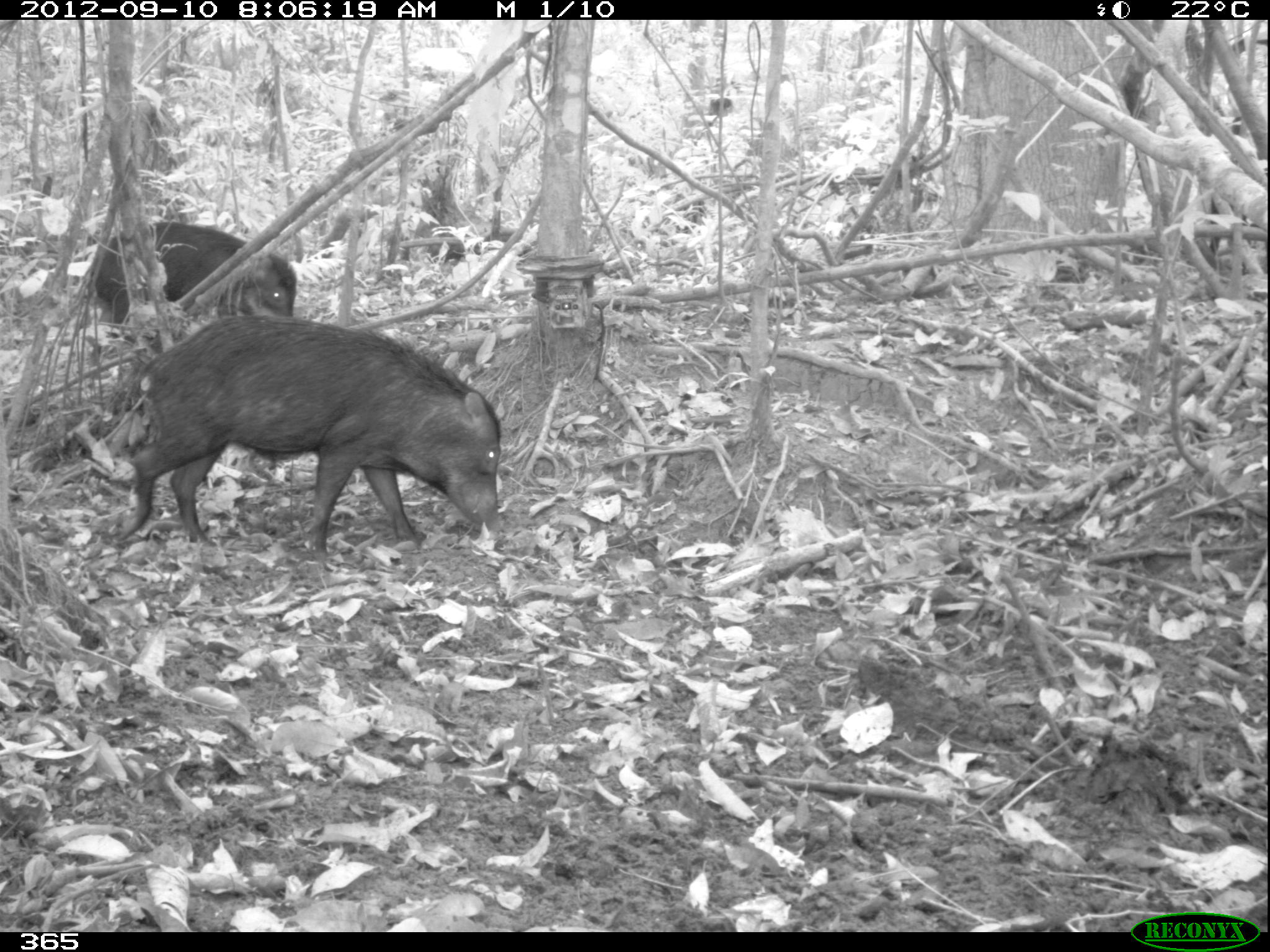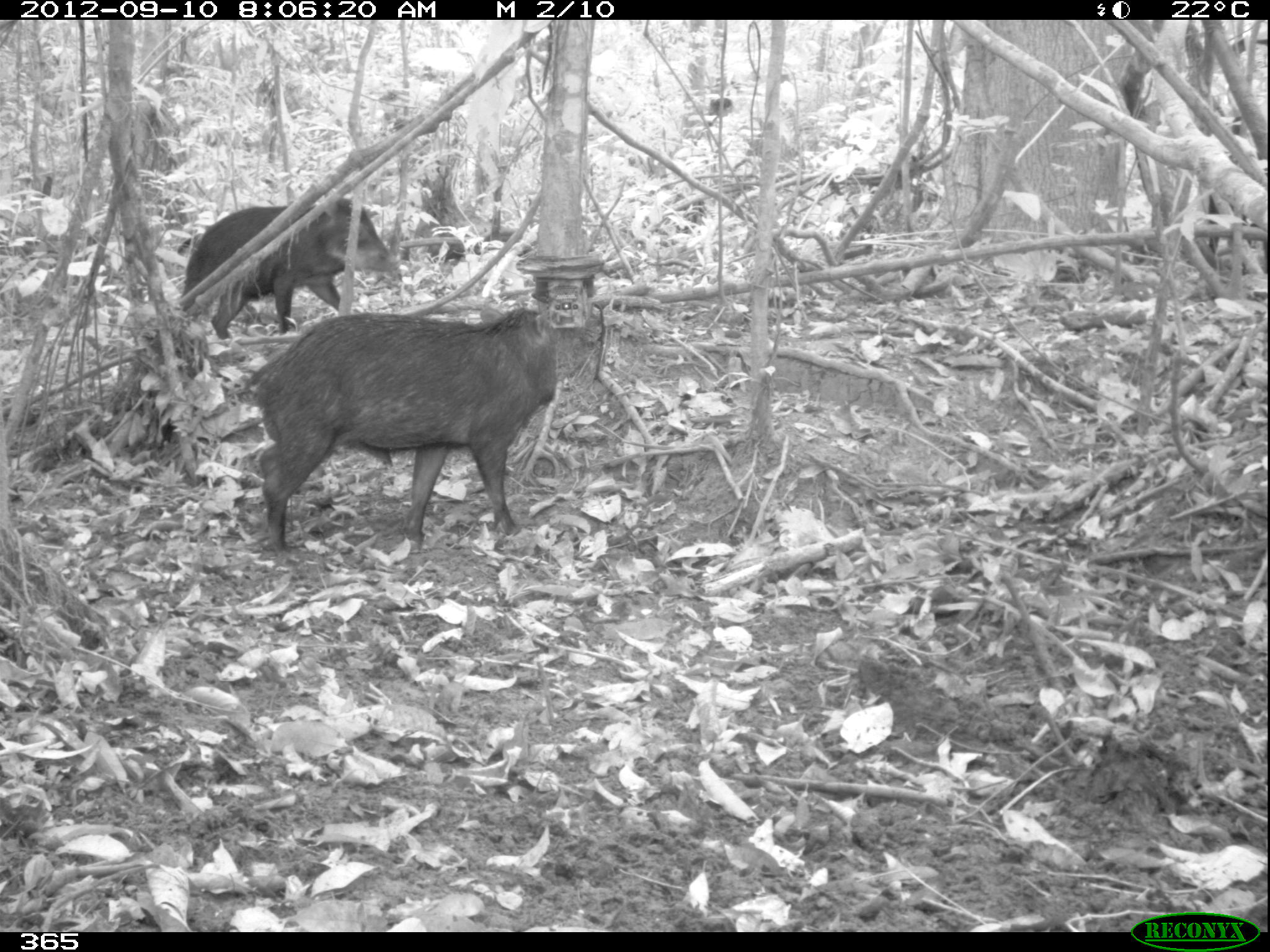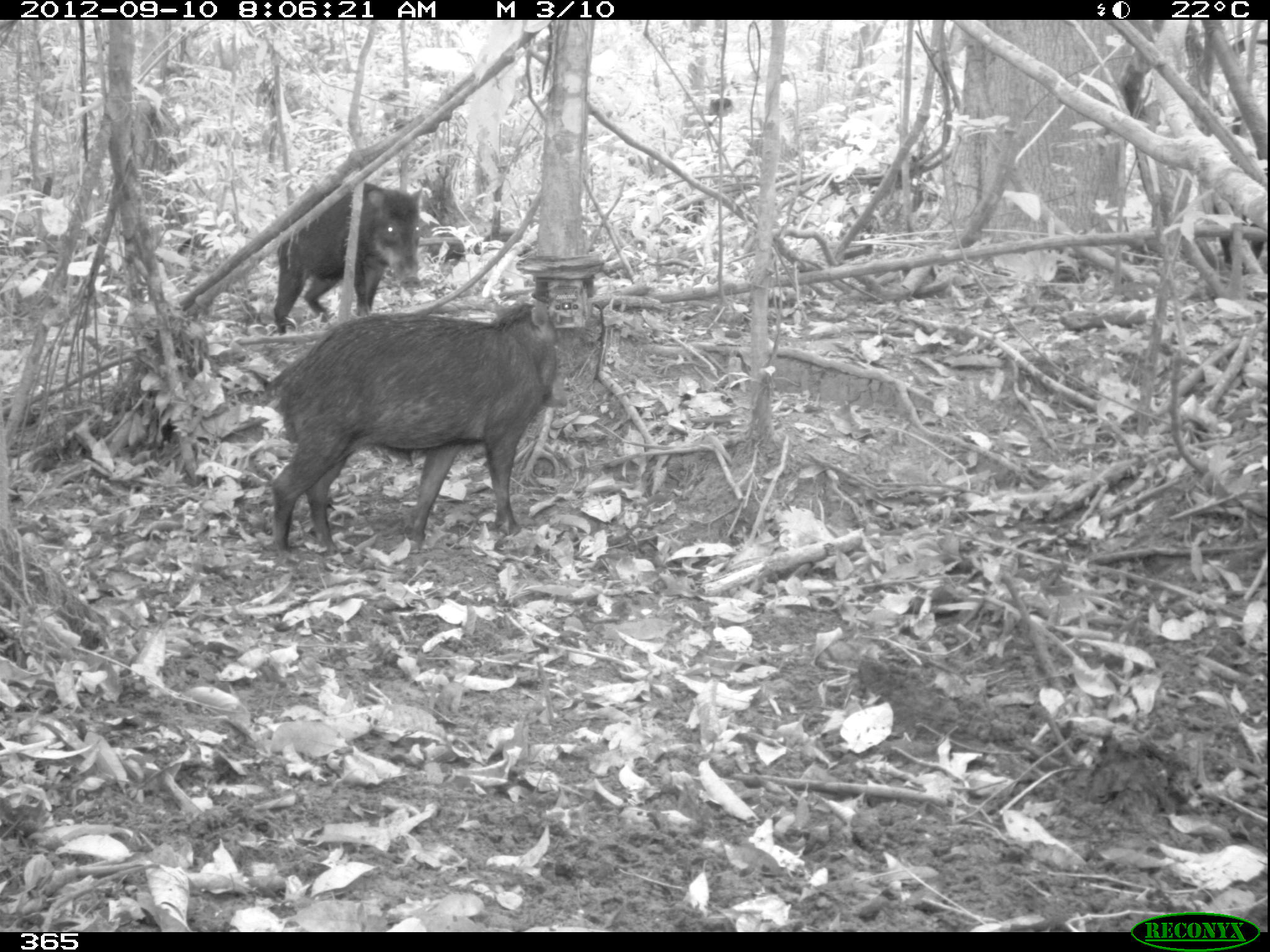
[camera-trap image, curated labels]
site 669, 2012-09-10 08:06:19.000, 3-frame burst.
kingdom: Animalia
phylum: Chordata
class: Mammalia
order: Artiodactyla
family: Tayassuidae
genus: Tayassu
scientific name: Tayassu pecari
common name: white-lipped peccary